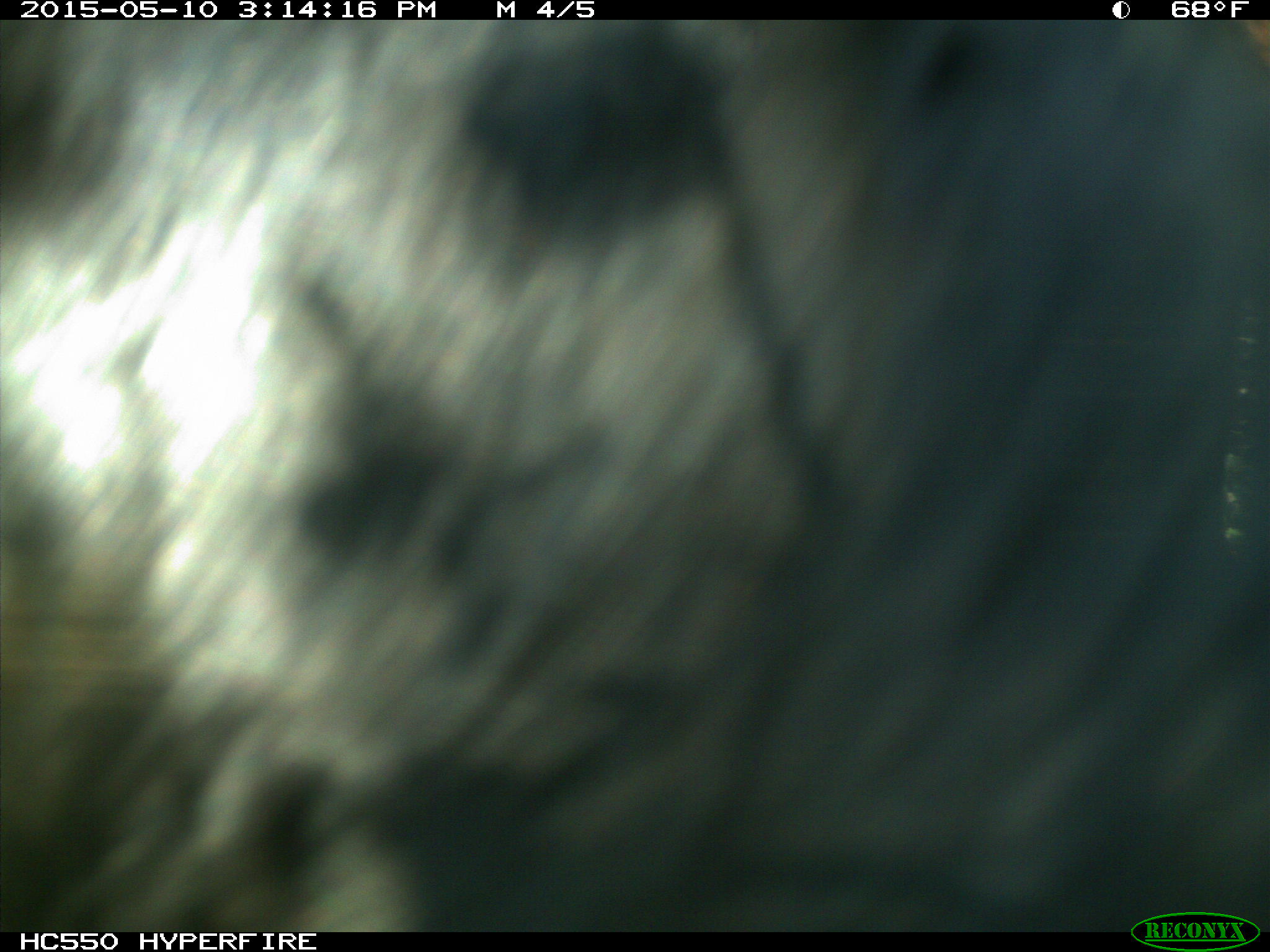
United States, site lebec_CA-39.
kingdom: Animalia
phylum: Chordata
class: Mammalia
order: Artiodactyla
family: Bovidae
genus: Bos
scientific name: Bos taurus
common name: domestic cow